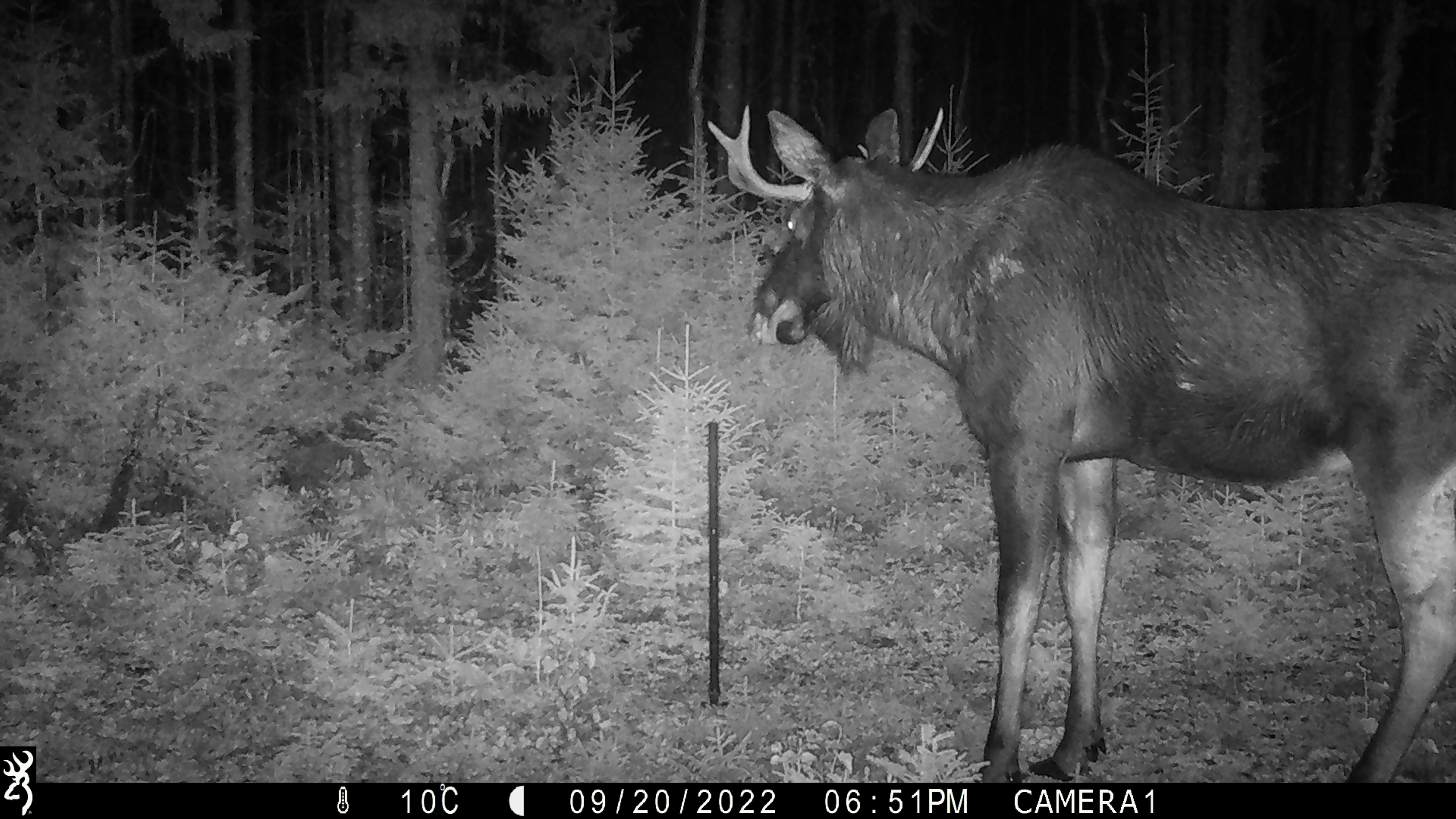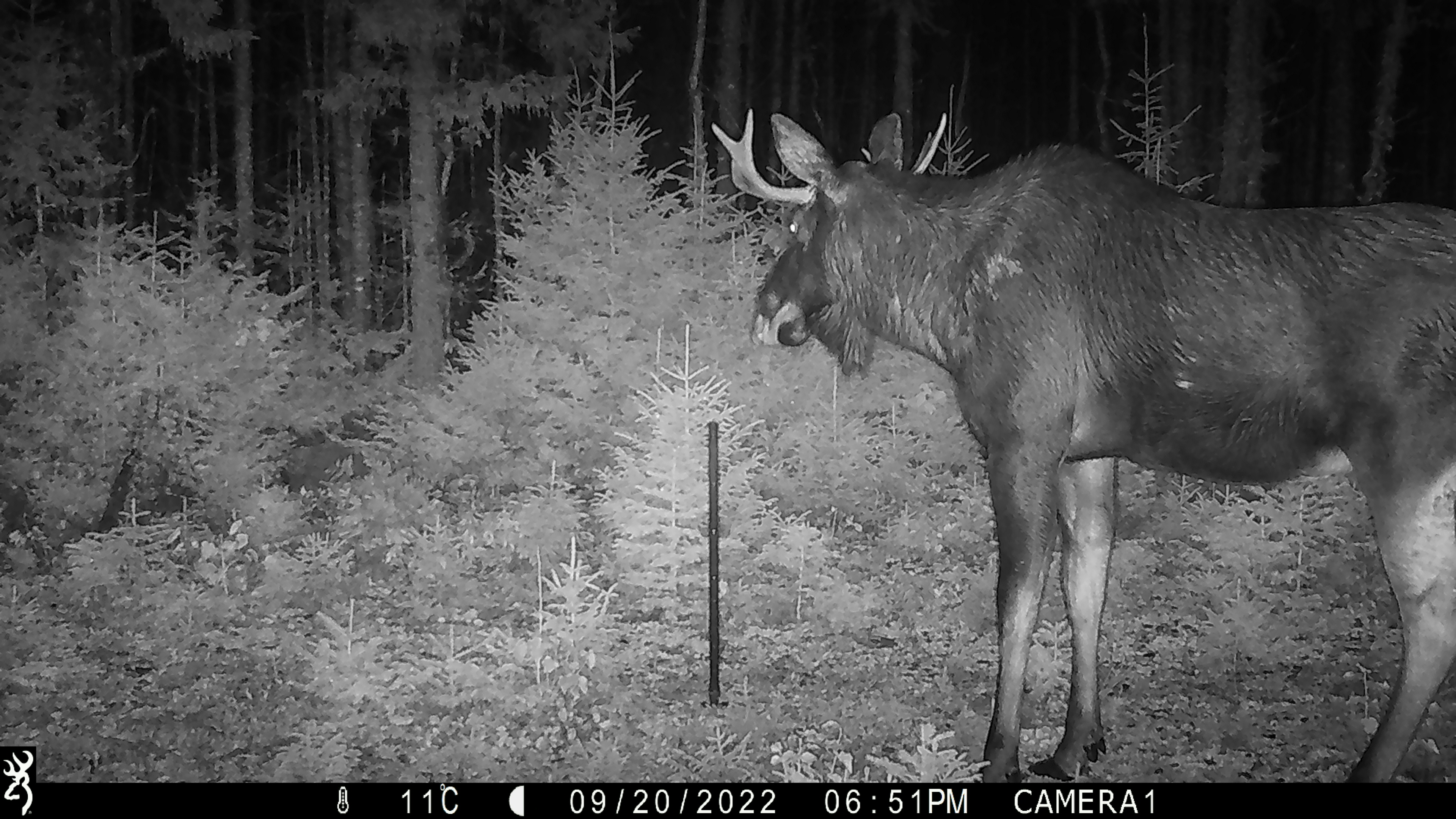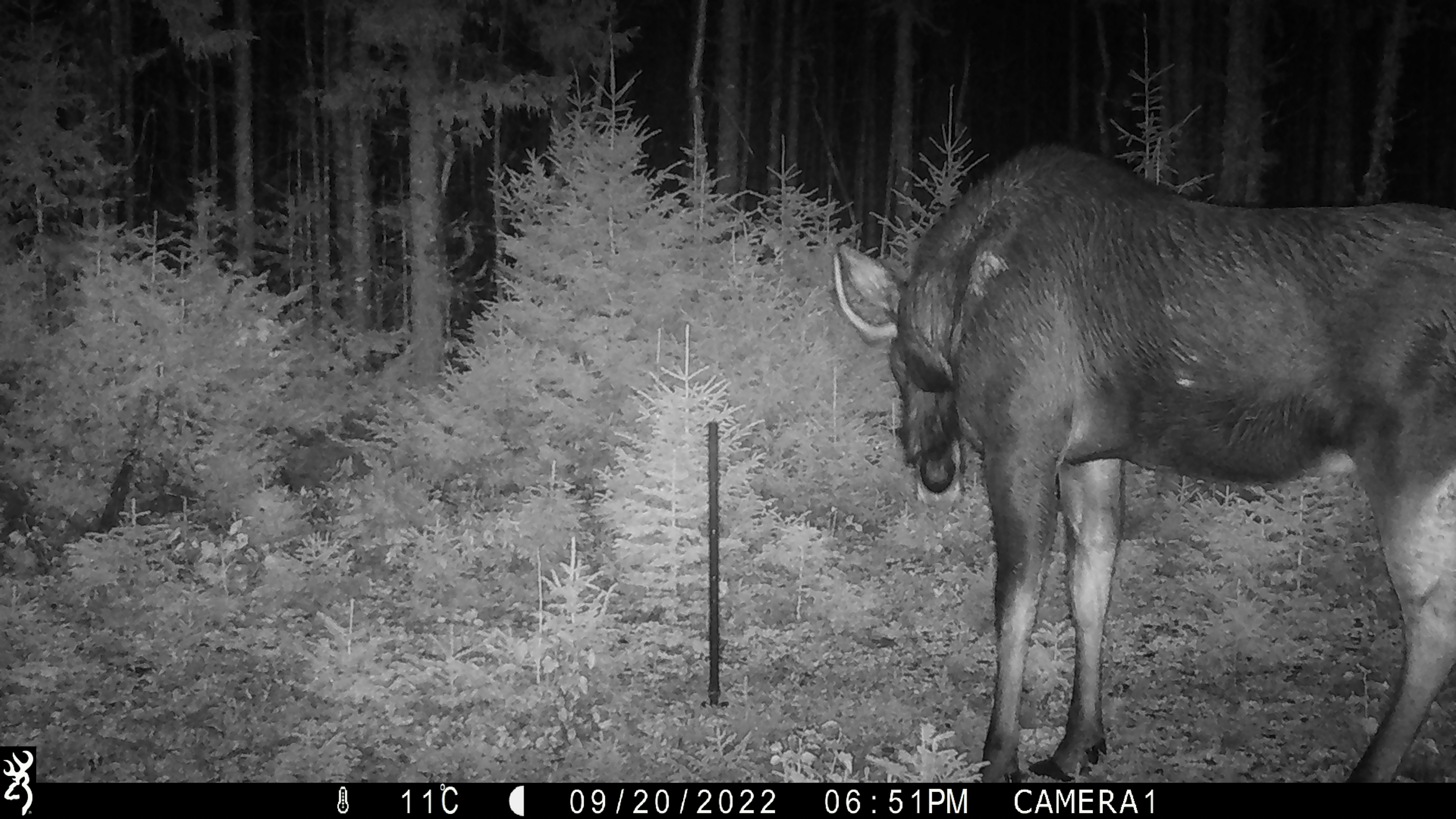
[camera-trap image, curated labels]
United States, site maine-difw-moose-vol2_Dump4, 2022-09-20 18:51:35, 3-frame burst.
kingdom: Animalia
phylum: Chordata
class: Mammalia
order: Artiodactyla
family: Cervidae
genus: Alces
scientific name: Alces alces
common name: moose